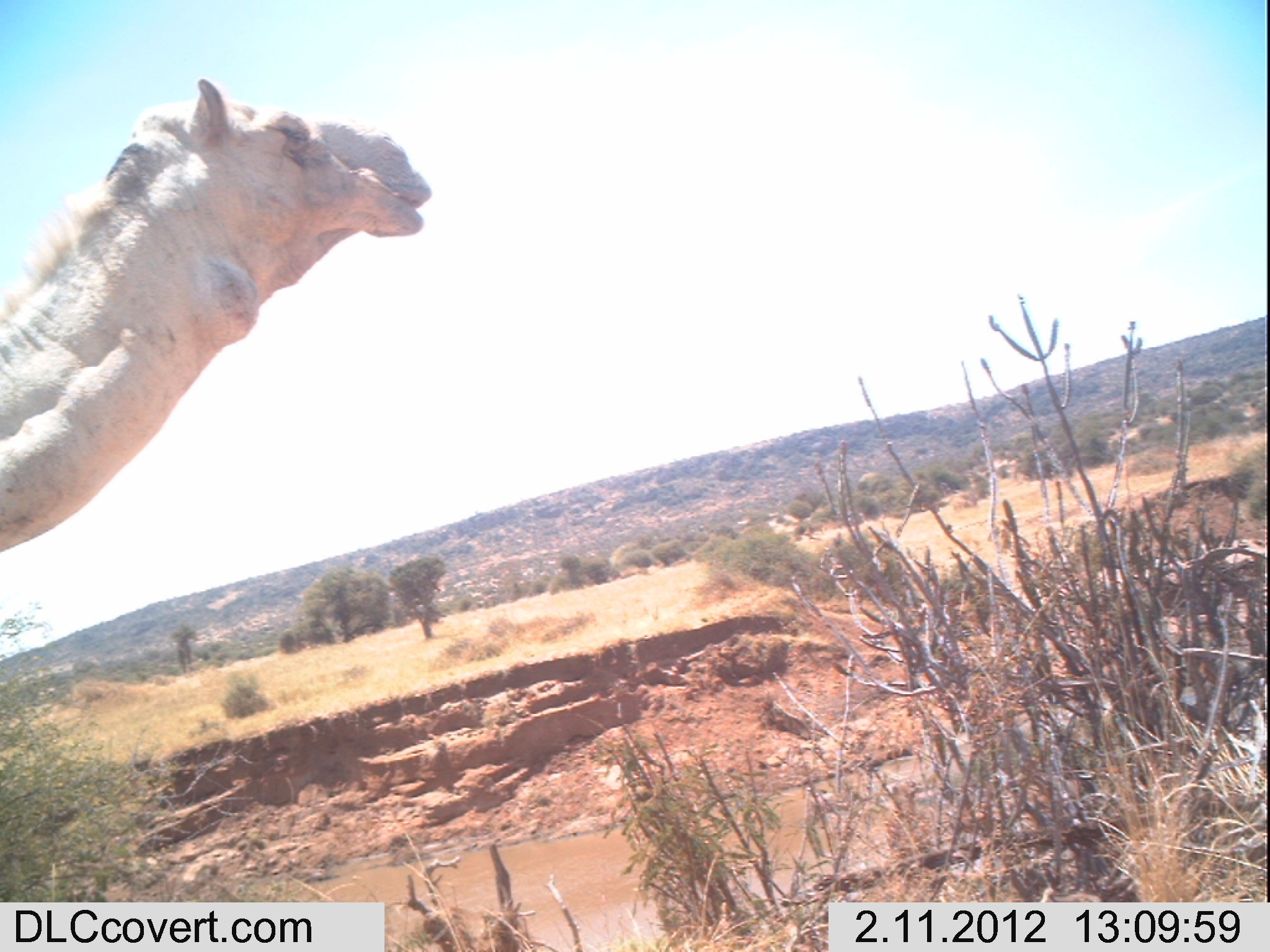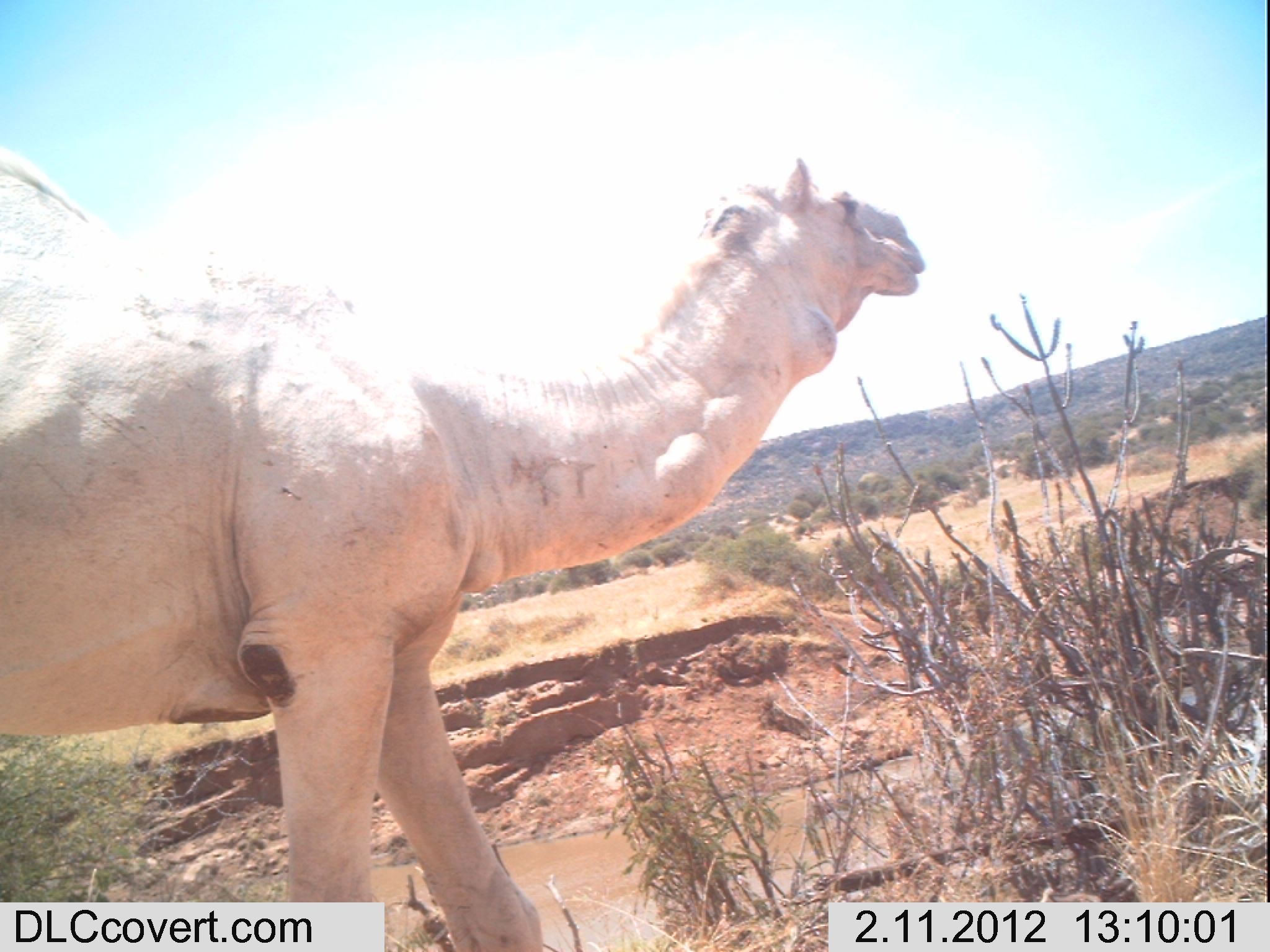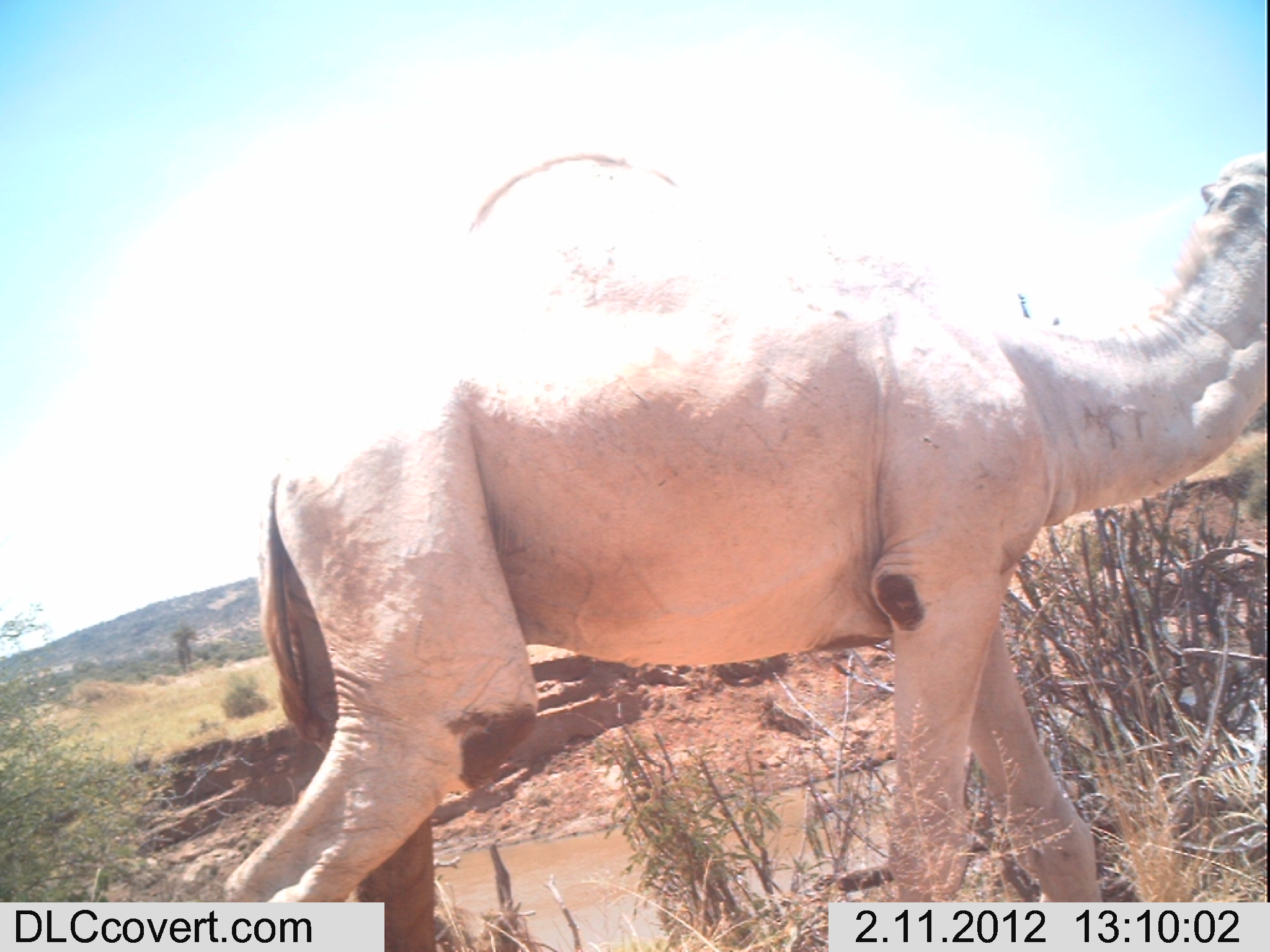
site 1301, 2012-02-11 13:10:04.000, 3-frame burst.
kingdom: Animalia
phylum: Chordata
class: Mammalia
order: Artiodactyla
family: Camelidae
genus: Camelus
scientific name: Camelus dromedarius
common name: dromedary camel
Camelus dromedarius (dromedary camel), count 1.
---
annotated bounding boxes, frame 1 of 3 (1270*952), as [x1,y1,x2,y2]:
camelus dromedarius: [0,73,432,550]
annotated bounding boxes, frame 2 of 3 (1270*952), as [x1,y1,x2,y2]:
camelus dromedarius: [0,137,925,952]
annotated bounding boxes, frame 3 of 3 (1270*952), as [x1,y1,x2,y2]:
camelus dromedarius: [223,152,1268,952]